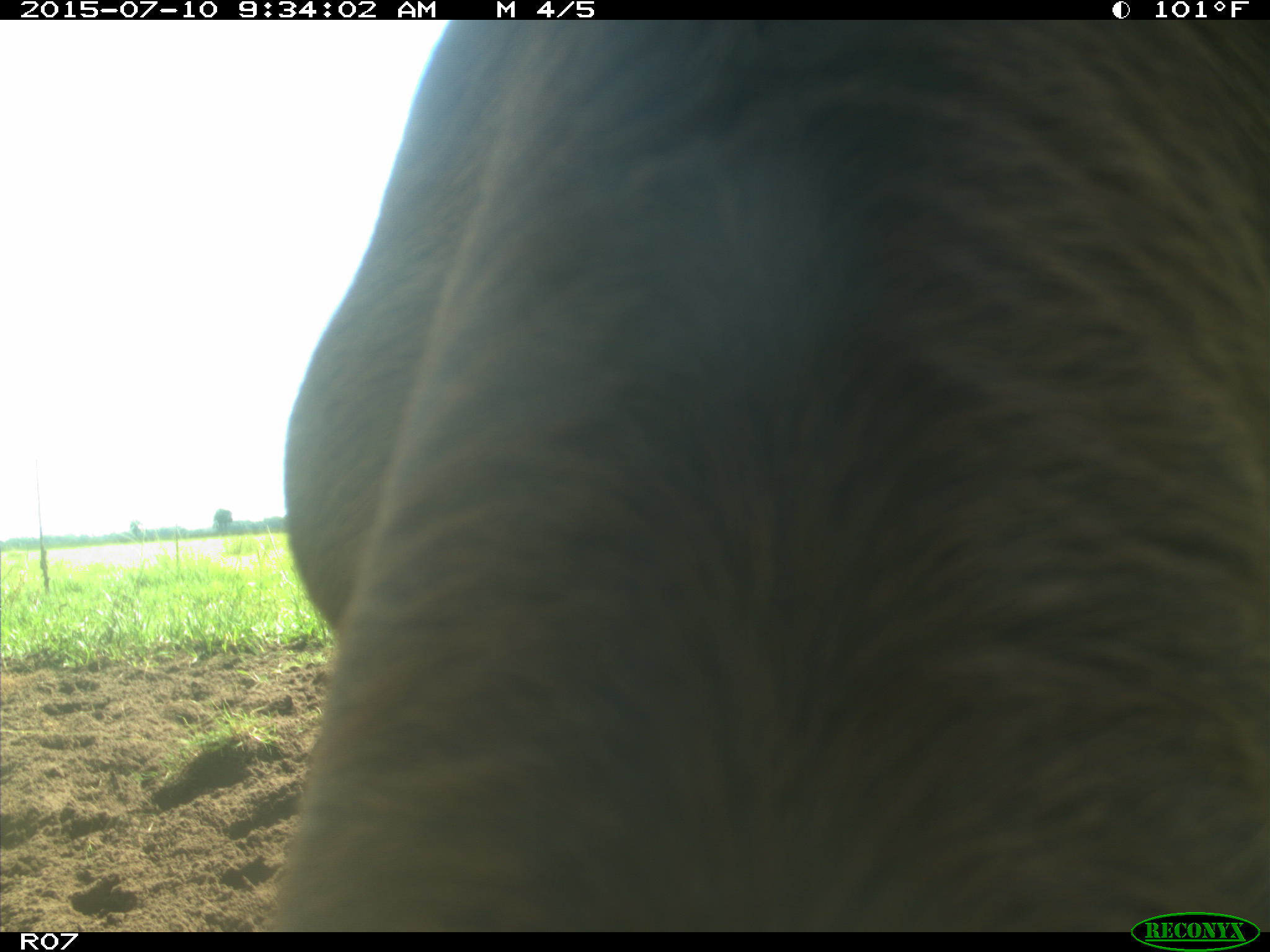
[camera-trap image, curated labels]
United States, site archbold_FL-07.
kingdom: Animalia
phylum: Chordata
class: Mammalia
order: Artiodactyla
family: Bovidae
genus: Bos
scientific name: Bos taurus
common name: domestic cow